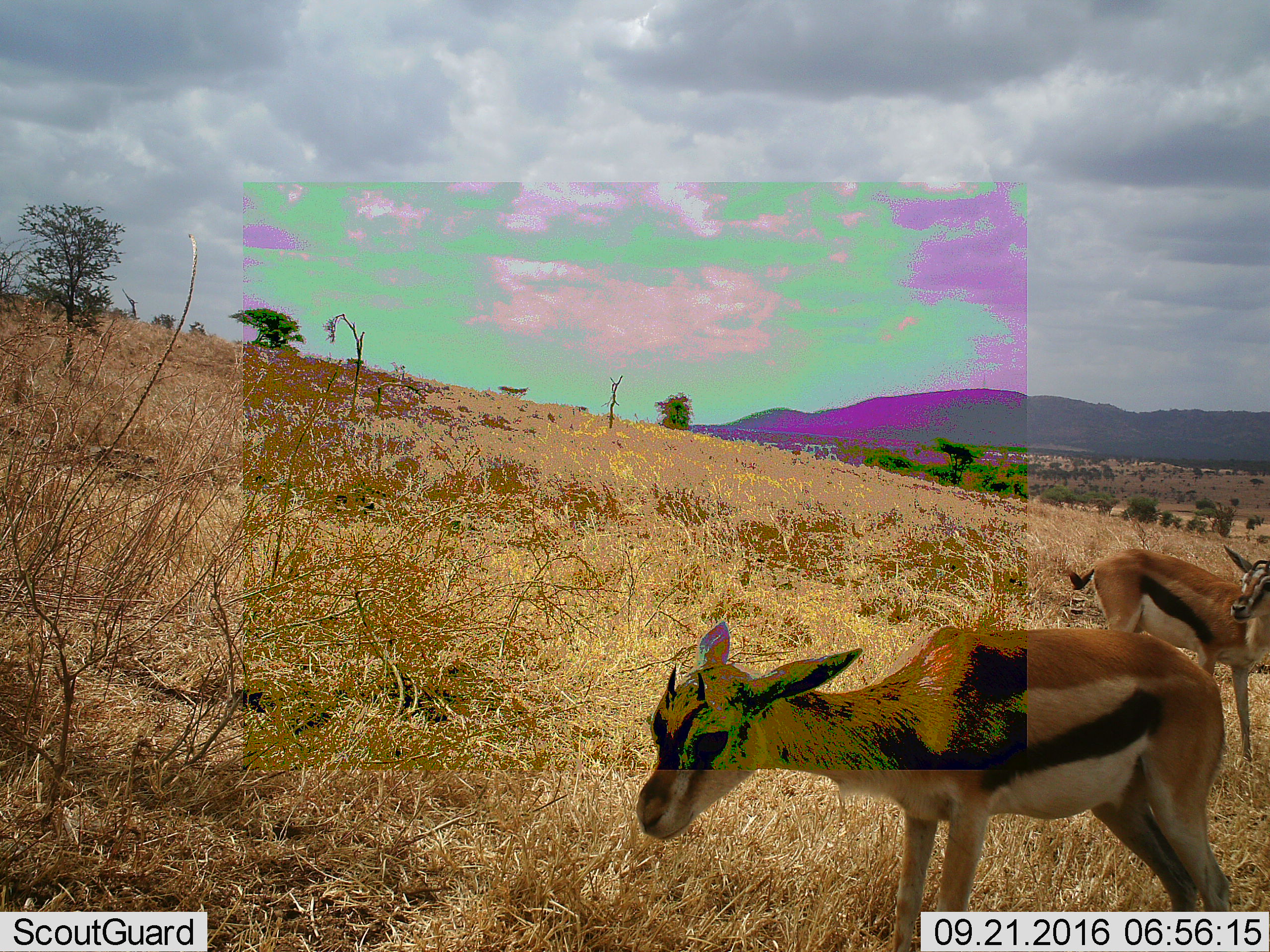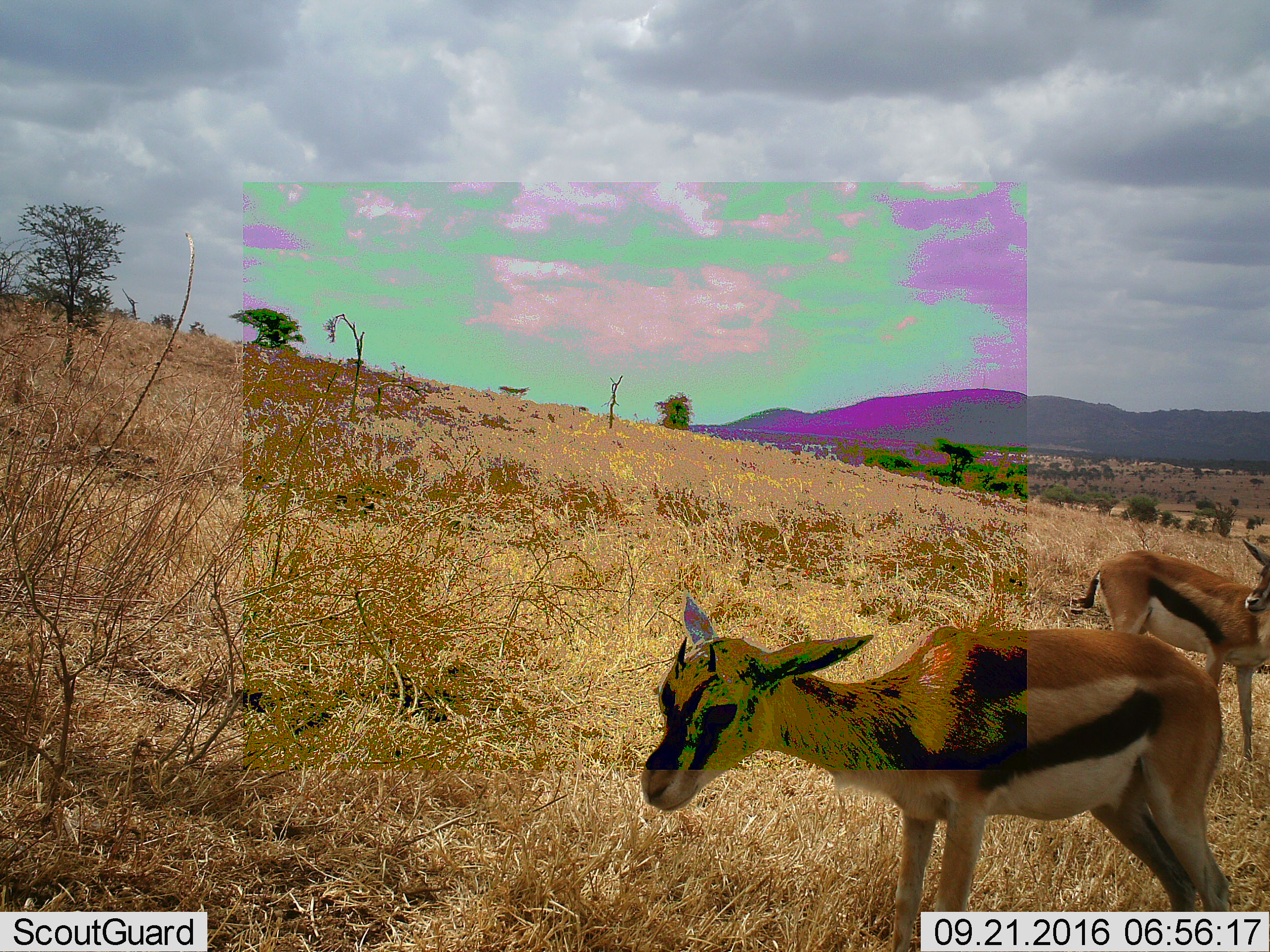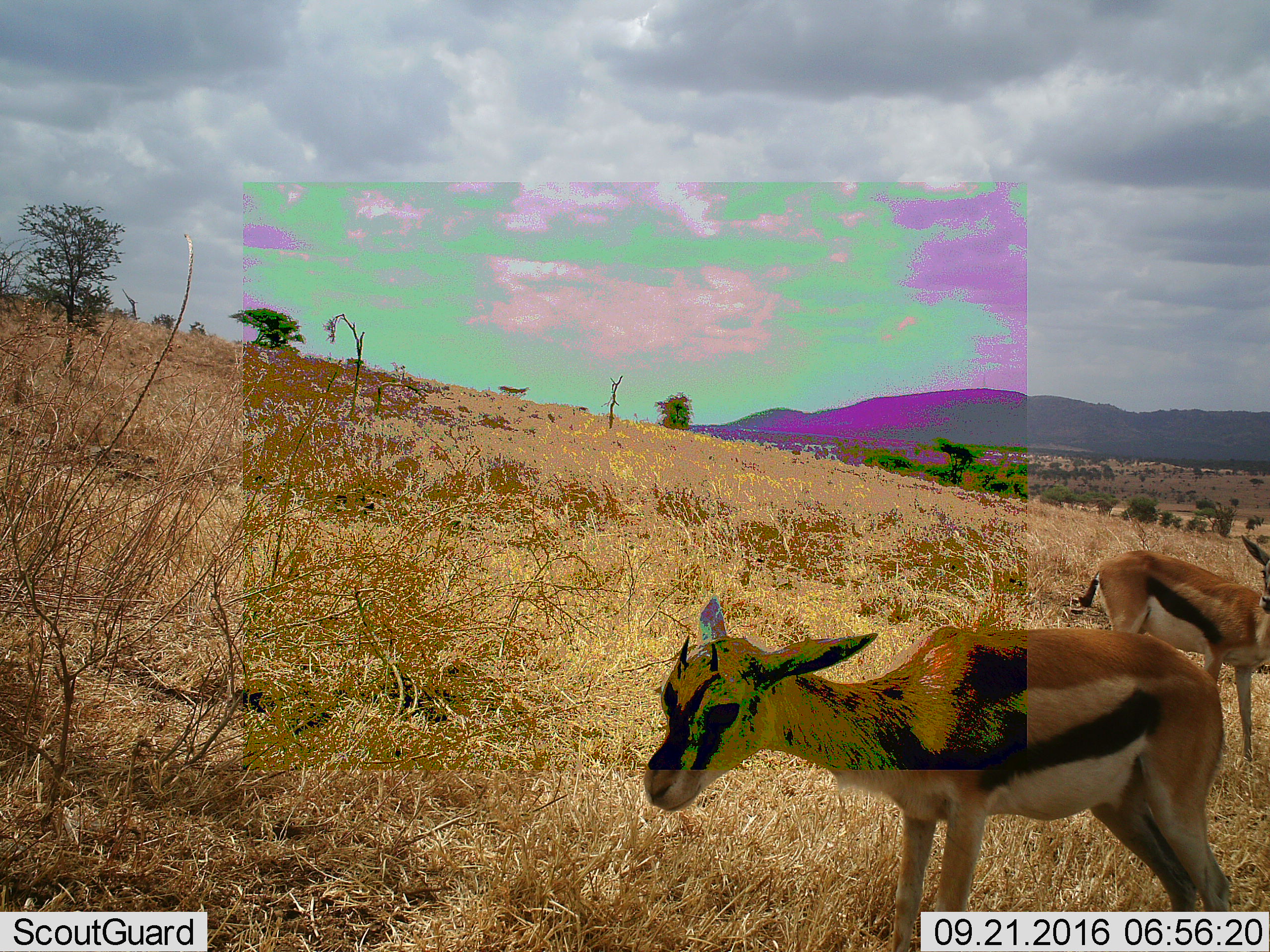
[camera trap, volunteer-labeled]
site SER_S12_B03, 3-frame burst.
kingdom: Animalia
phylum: Chordata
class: Mammalia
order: Artiodactyla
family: Bovidae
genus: Eudorcas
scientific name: Eudorcas thomsonii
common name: thomson's gazelle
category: gazellethomsons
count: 2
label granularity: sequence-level